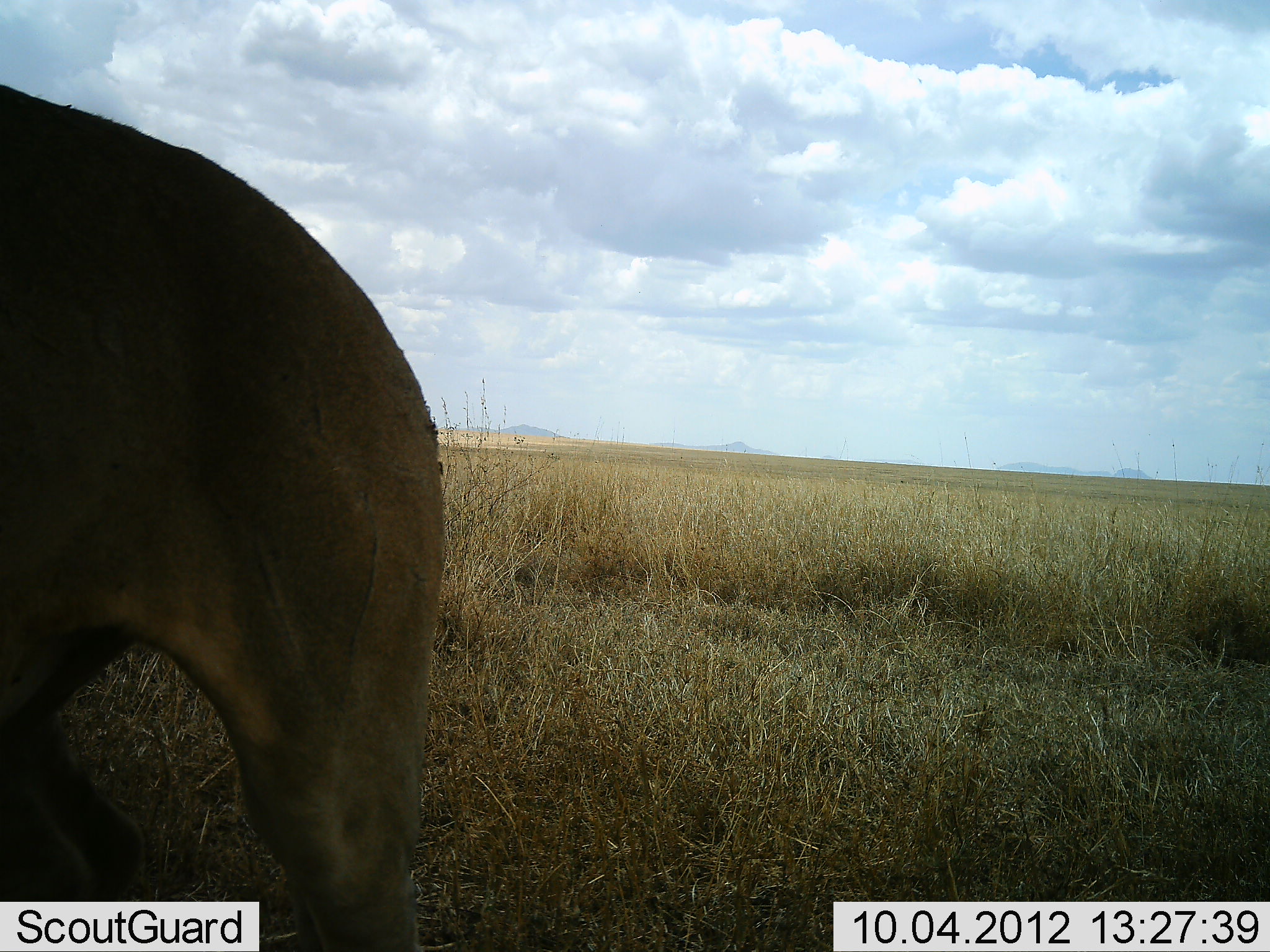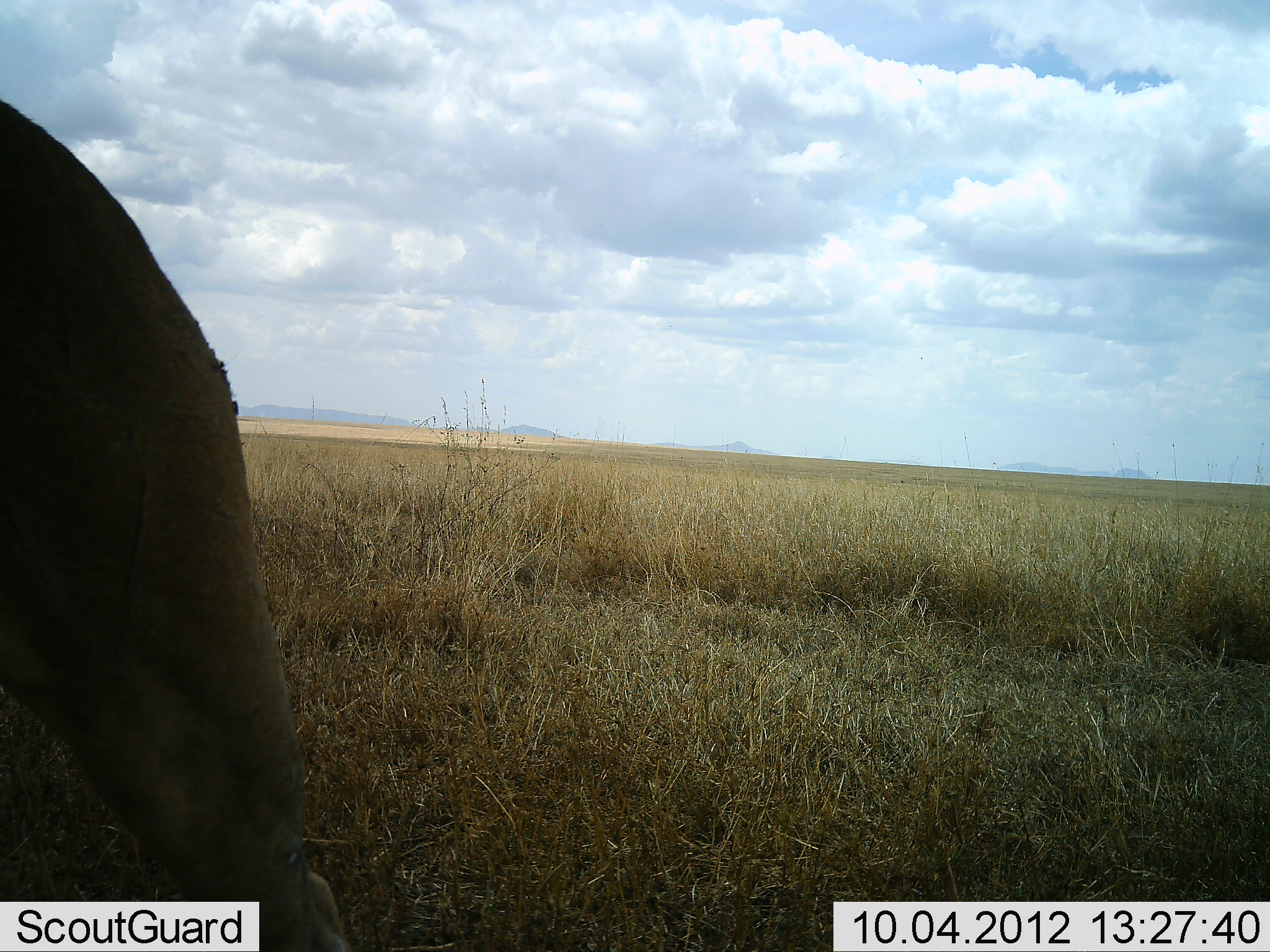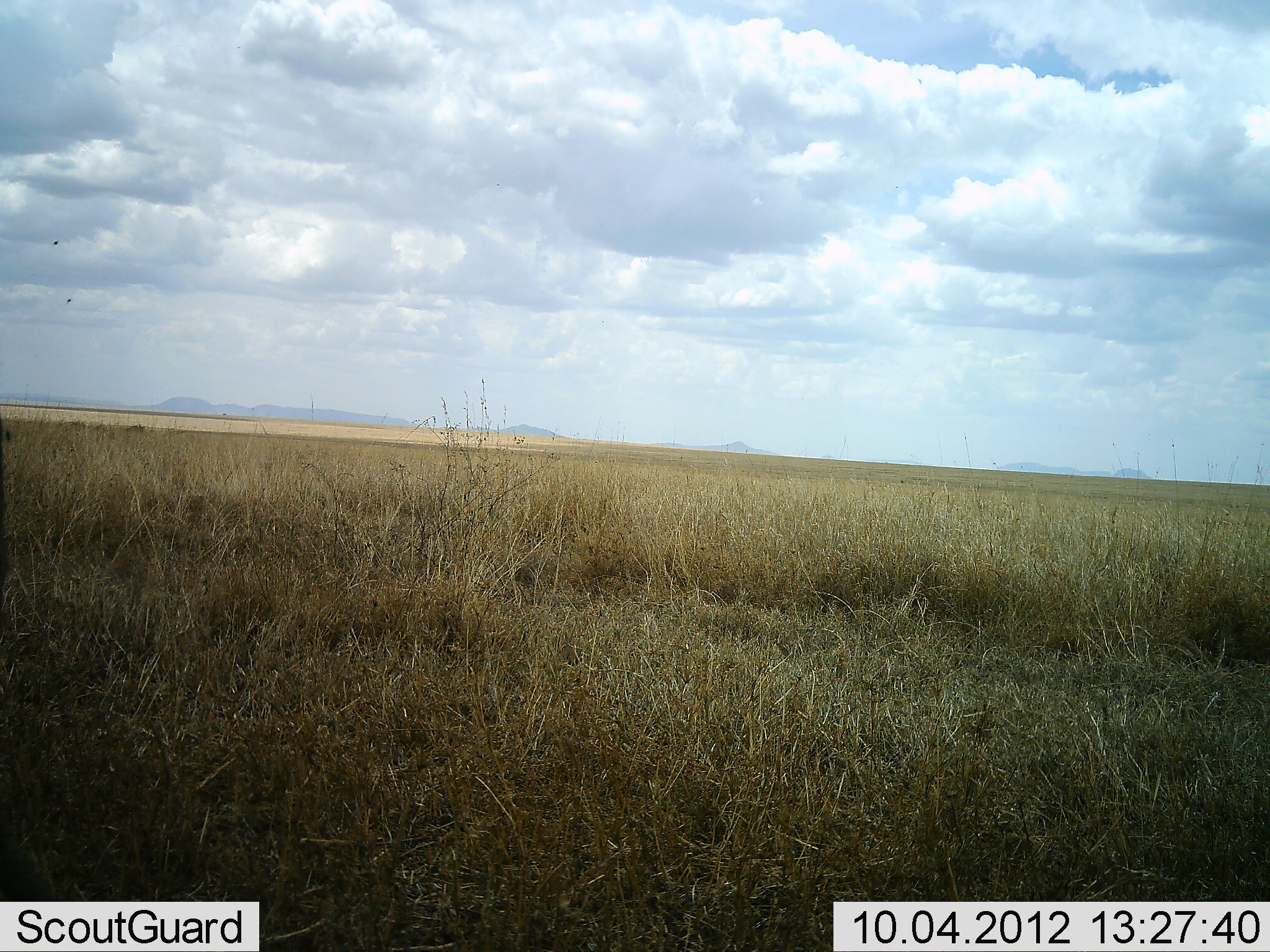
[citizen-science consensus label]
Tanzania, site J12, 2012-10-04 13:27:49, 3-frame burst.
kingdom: Animalia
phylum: Chordata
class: Mammalia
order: Artiodactyla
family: Bovidae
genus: Alcelaphus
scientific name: Alcelaphus buselaphus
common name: hartebeest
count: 1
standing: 0%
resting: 0%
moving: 100%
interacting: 0%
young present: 0%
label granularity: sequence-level